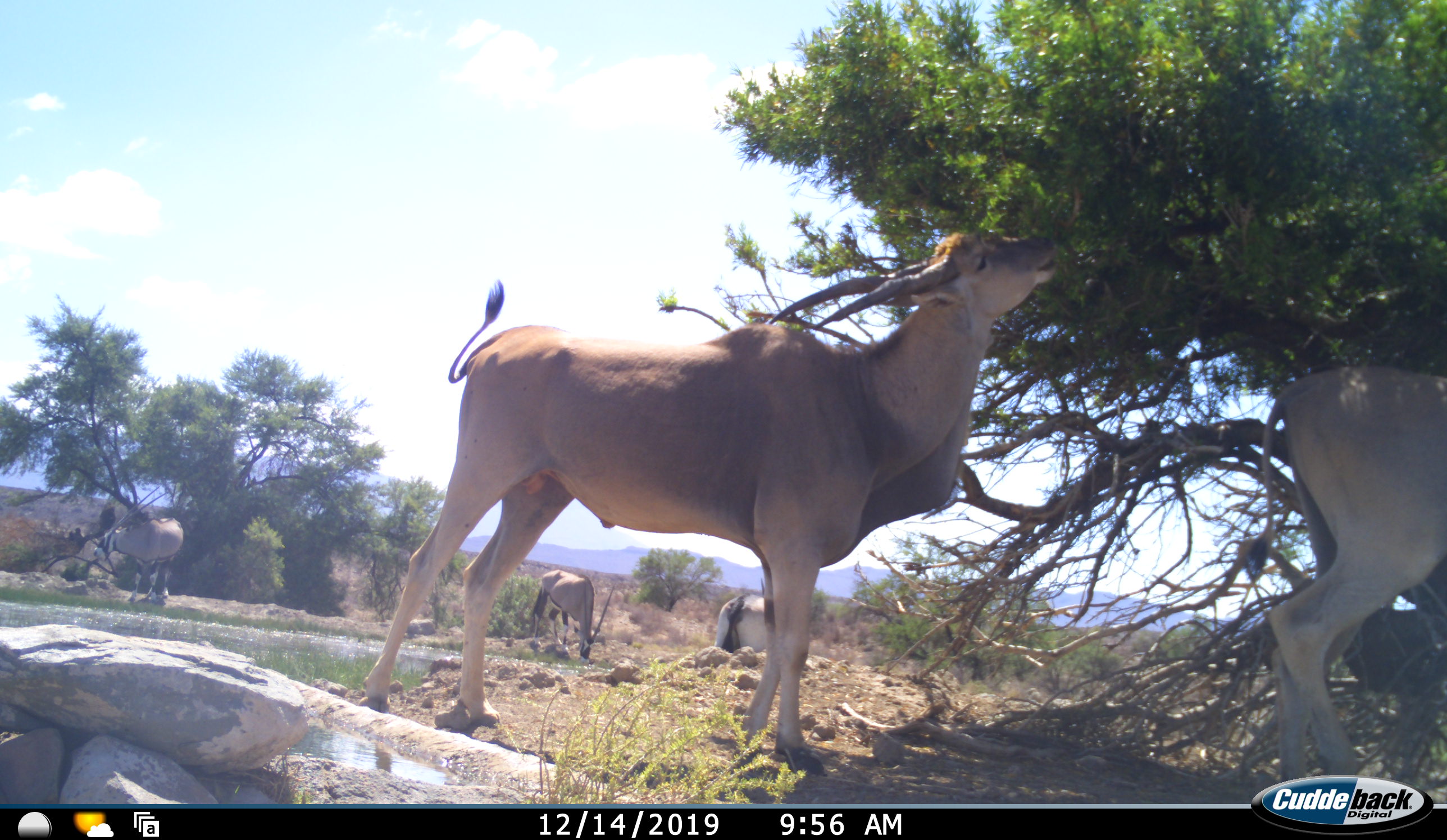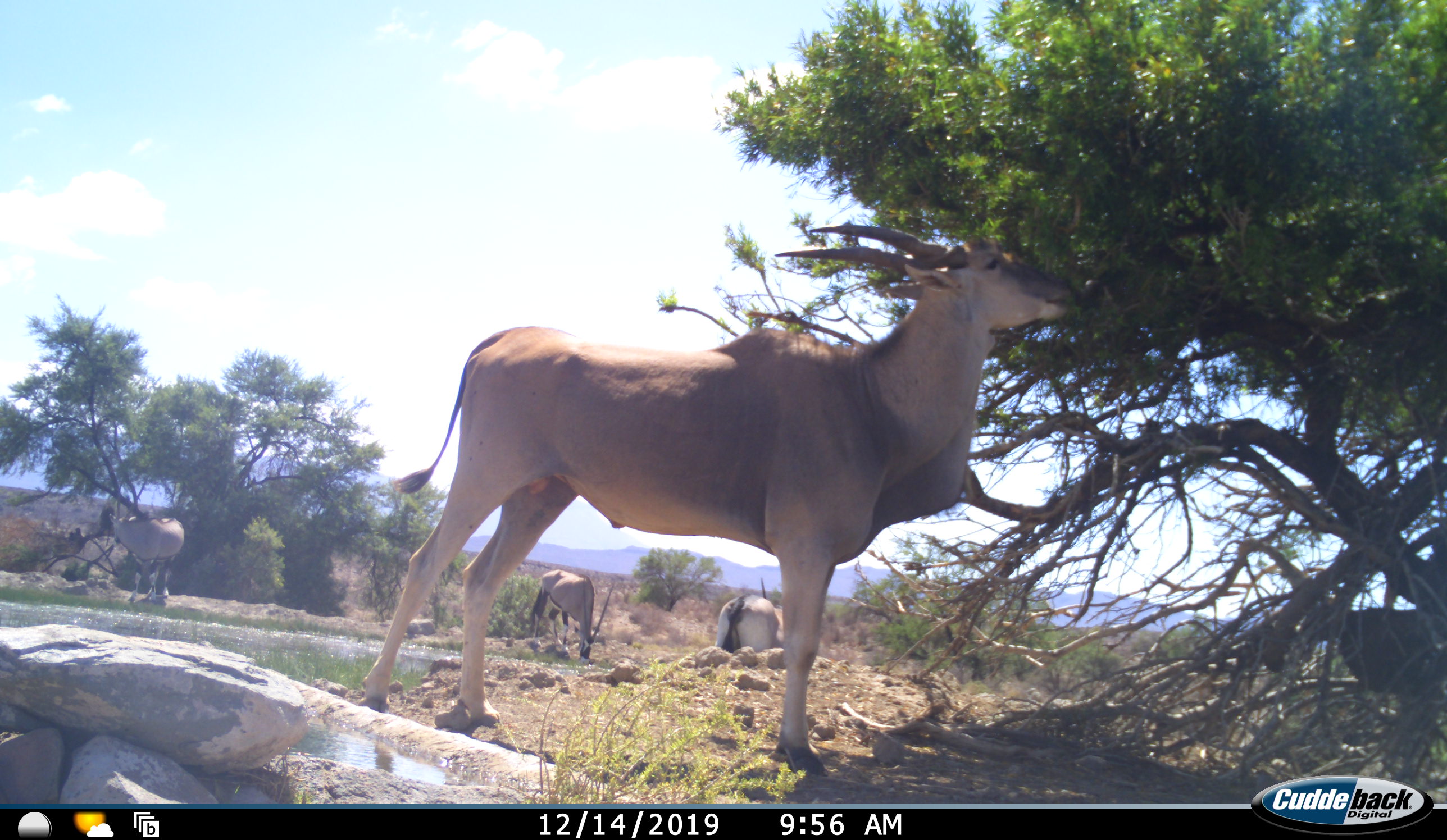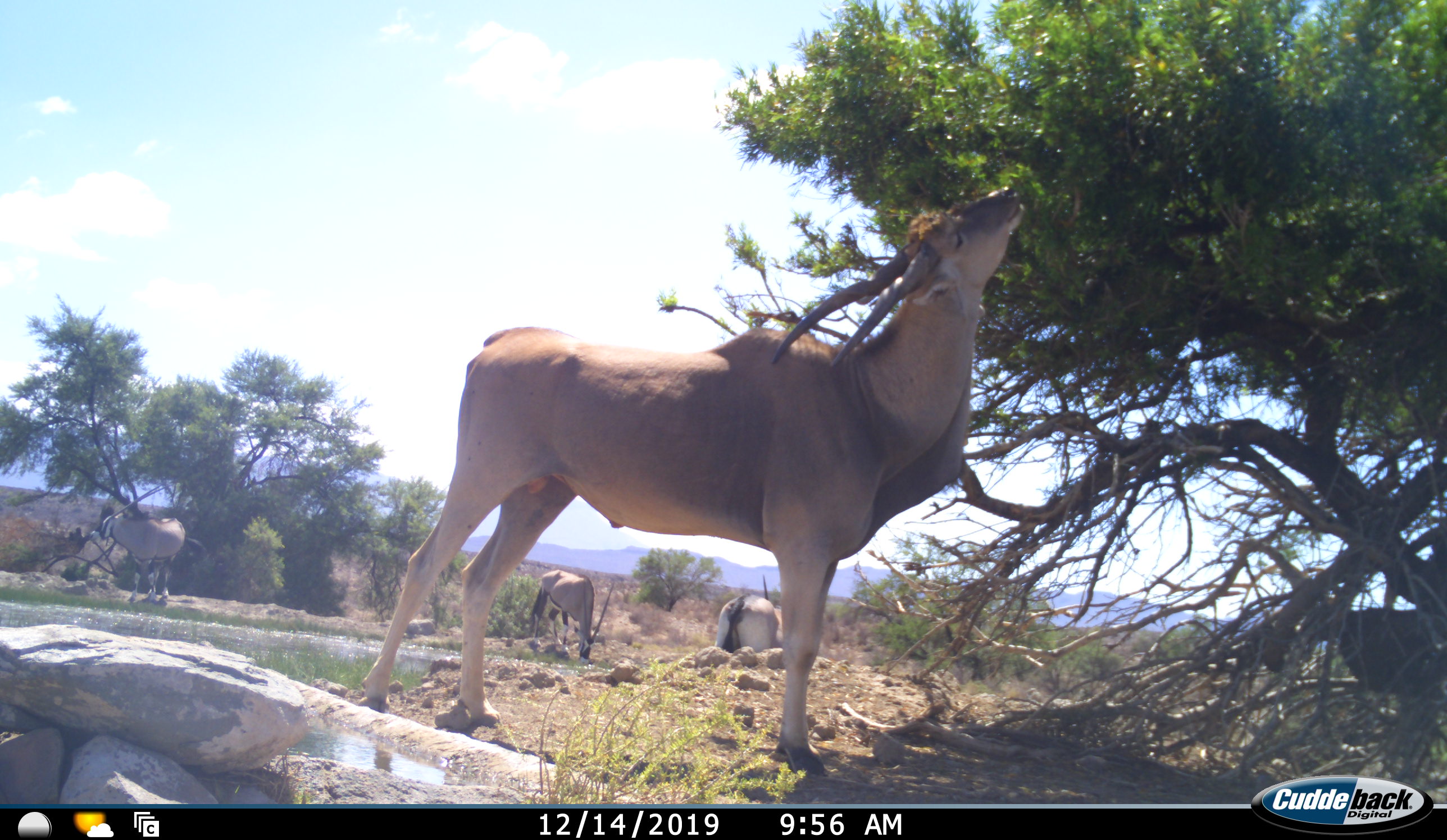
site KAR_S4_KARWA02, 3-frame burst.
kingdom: Animalia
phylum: Chordata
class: Mammalia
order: Artiodactyla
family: Bovidae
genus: Tragelaphus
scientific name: Tragelaphus oryx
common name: eland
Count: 2.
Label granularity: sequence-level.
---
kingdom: Animalia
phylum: Chordata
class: Mammalia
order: Artiodactyla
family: Bovidae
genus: Oryx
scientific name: Oryx gazella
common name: gemsbok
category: oryx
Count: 3.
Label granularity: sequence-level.